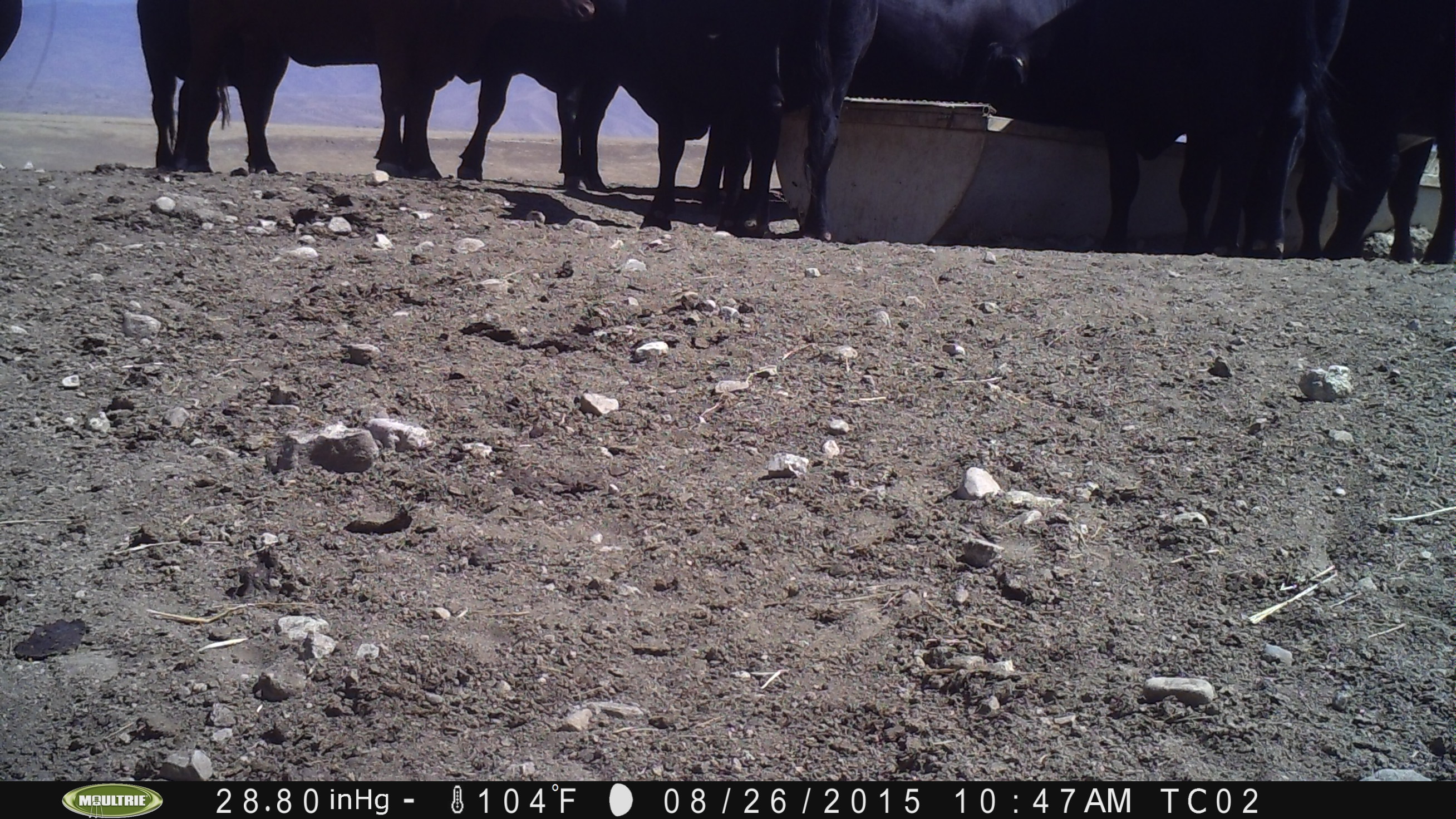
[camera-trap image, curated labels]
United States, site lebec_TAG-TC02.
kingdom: Animalia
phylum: Chordata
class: Mammalia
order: Artiodactyla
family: Bovidae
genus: Bos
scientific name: Bos taurus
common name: domestic cow